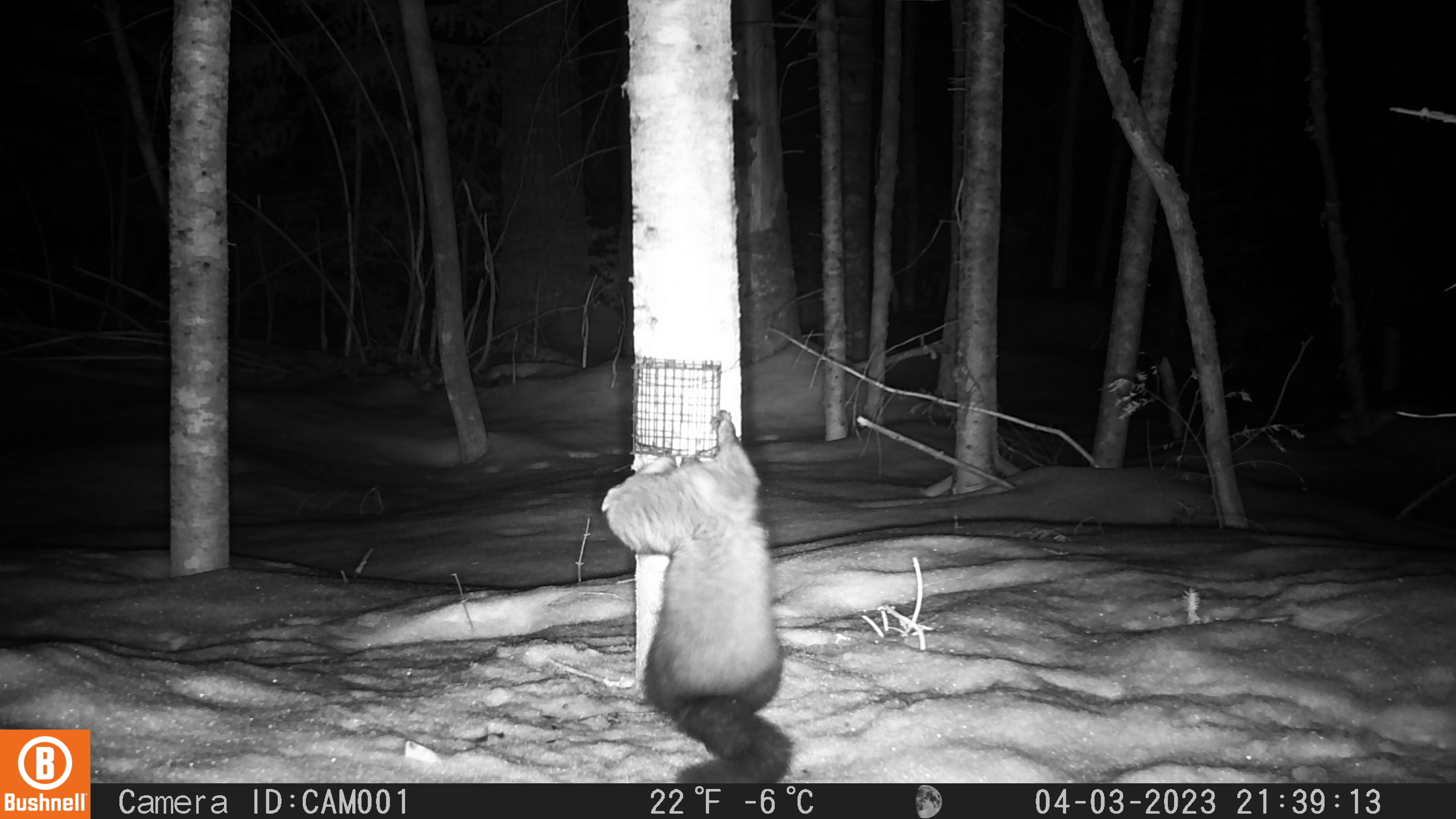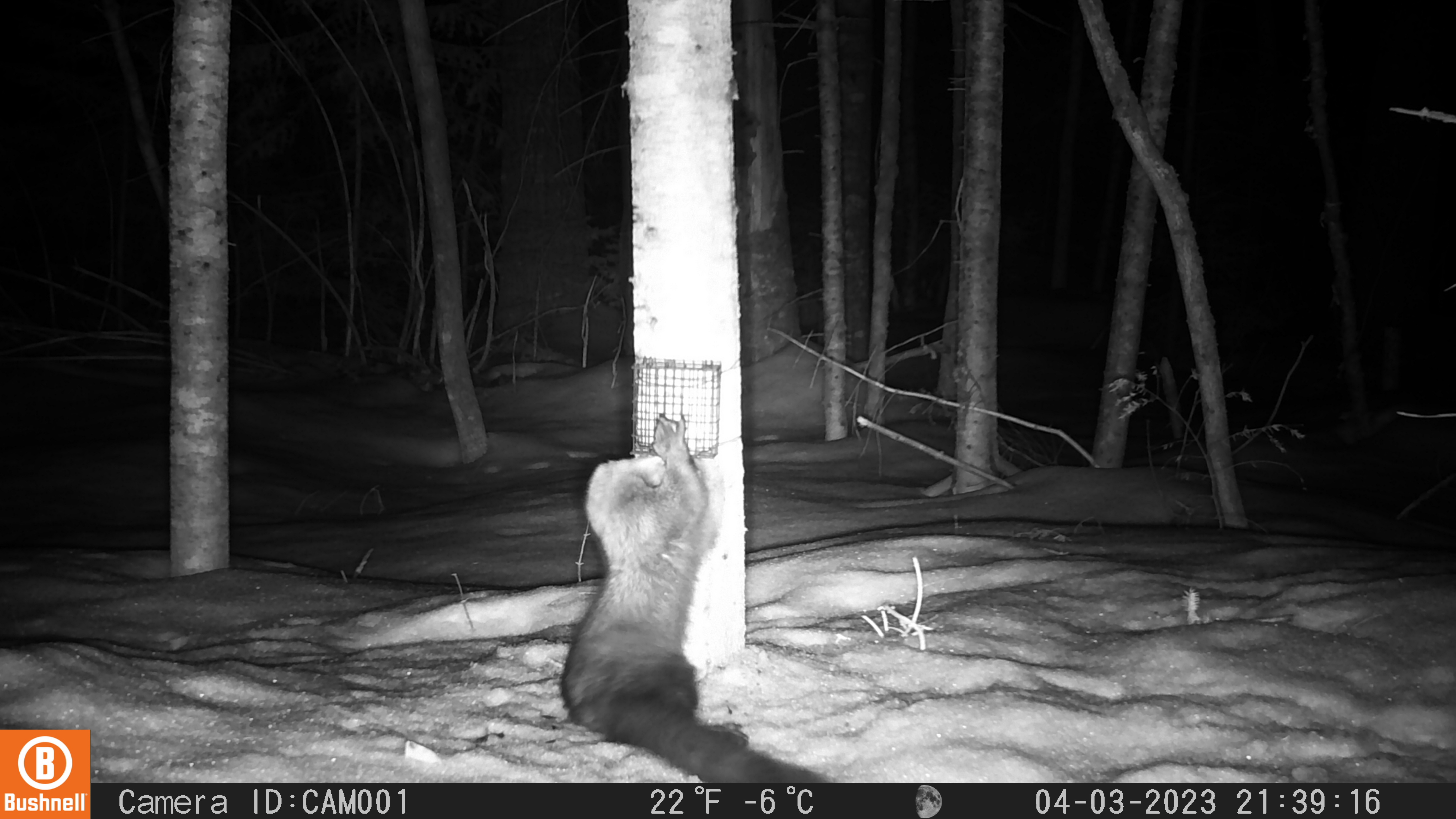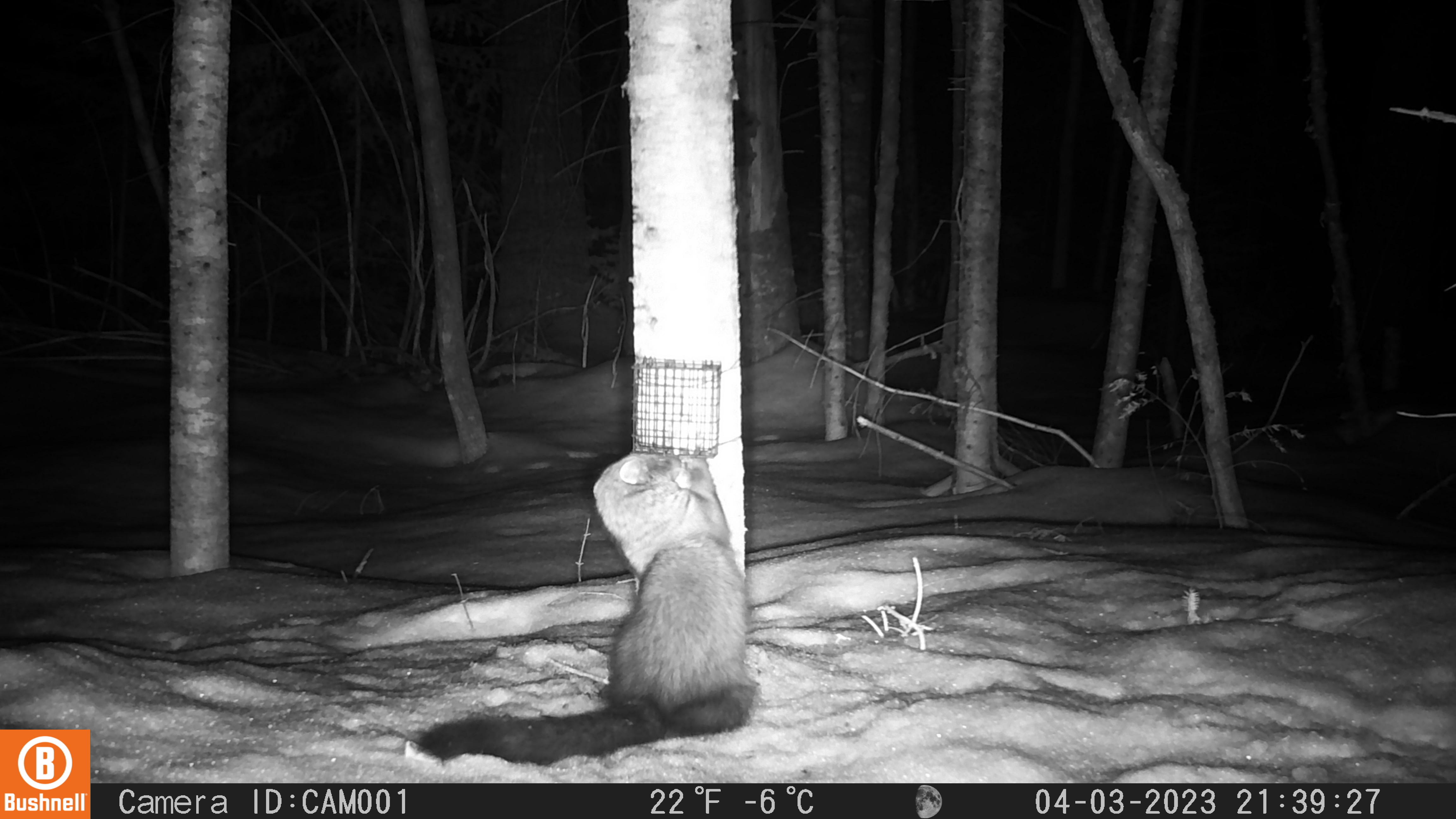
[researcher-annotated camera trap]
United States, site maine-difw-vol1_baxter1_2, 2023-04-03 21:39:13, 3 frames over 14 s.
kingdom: Animalia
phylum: Chordata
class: Mammalia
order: Carnivora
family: Mustelidae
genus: Pekania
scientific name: Pekania pennanti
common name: fisher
Fisher (Pekania pennanti).